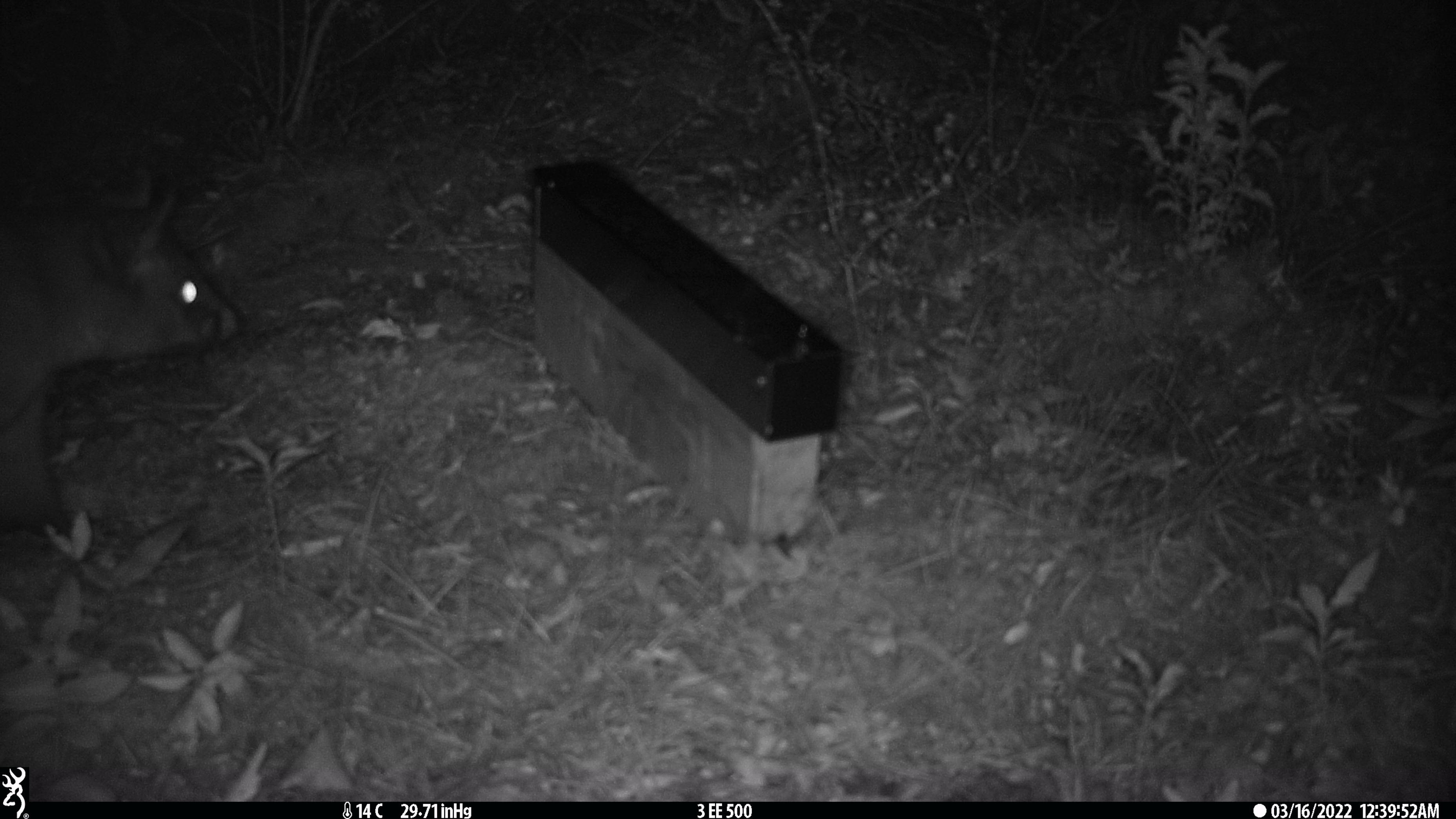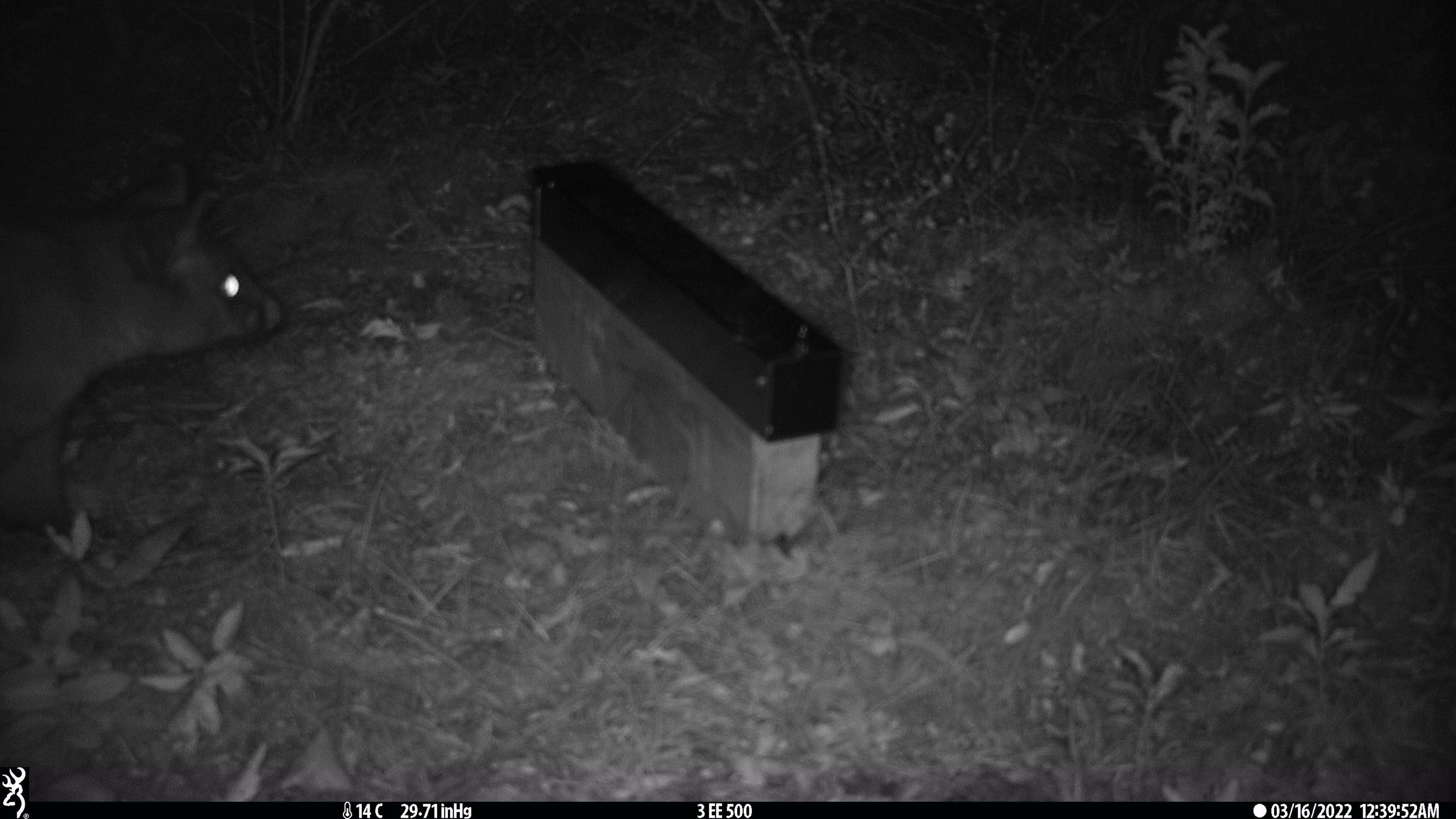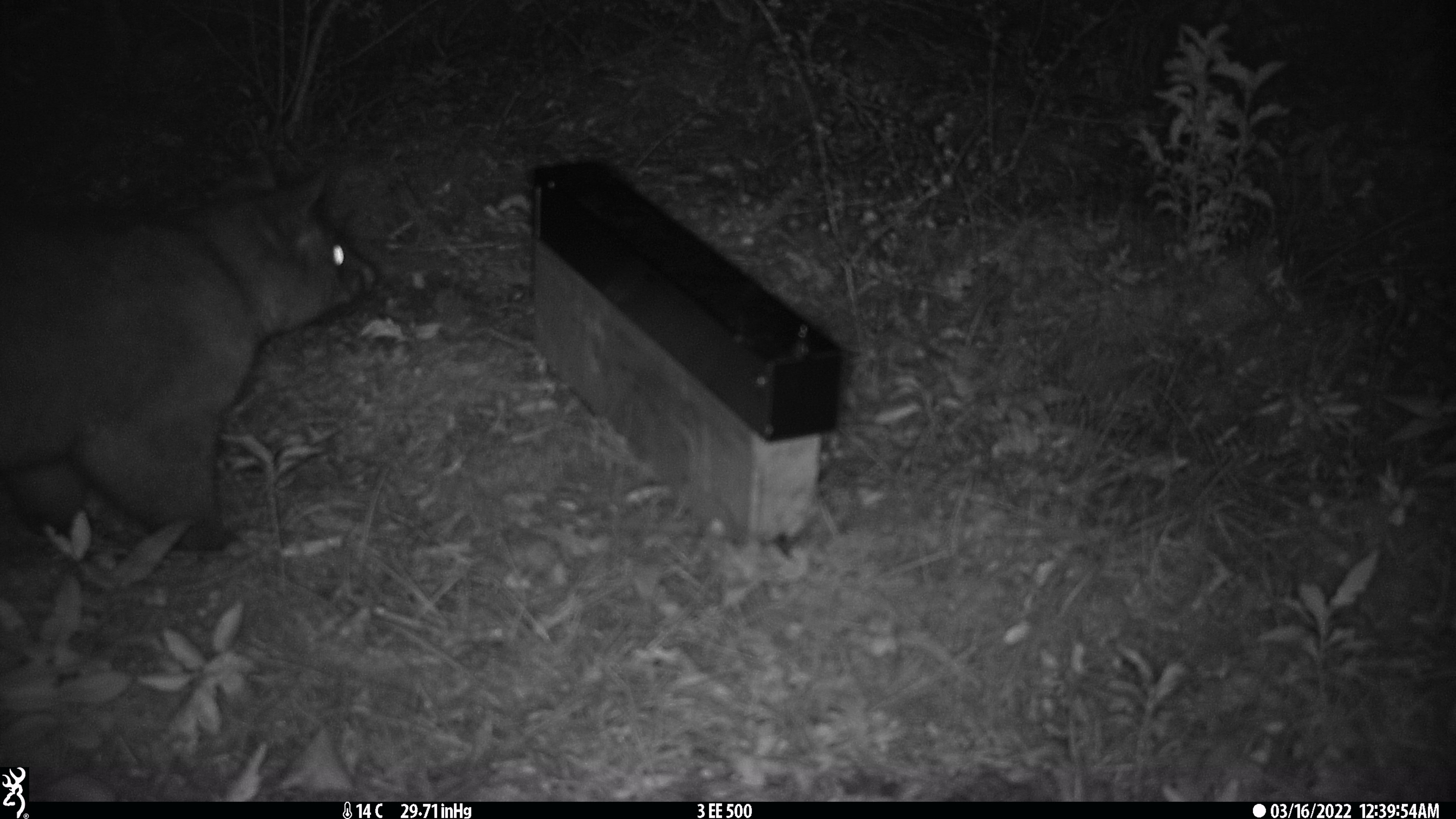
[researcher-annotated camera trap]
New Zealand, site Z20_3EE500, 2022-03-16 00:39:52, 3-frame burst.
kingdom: Animalia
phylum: Chordata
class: Mammalia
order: Diprotodontia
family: Phalangeridae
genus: Trichosurus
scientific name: Trichosurus vulpecula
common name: common brushtail possum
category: possum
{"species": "possum (common brushtail possum) (Trichosurus vulpecula)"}